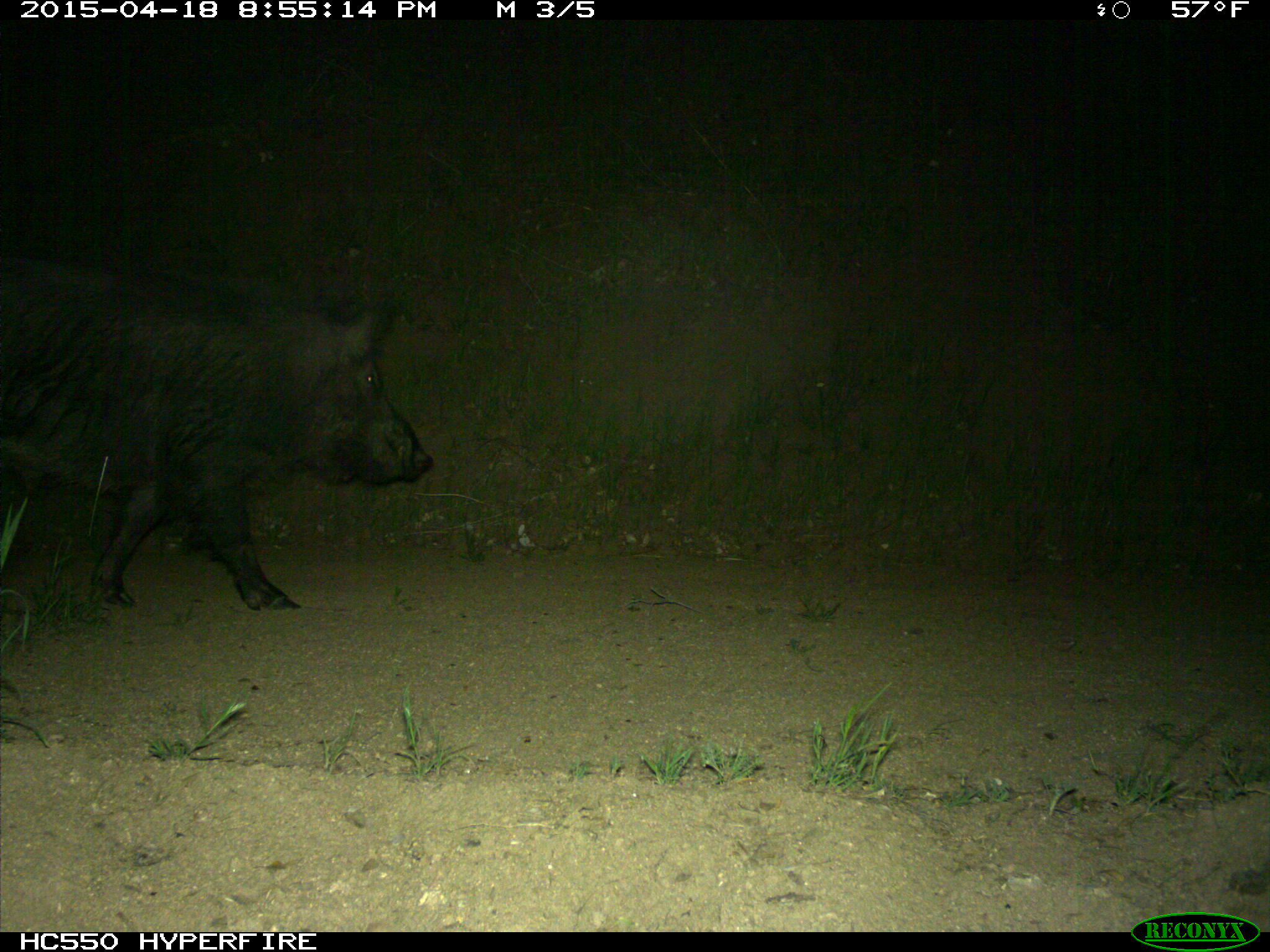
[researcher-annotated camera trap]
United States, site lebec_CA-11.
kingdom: Animalia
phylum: Chordata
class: Mammalia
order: Artiodactyla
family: Suidae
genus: Sus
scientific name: Sus scrofa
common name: wild boar